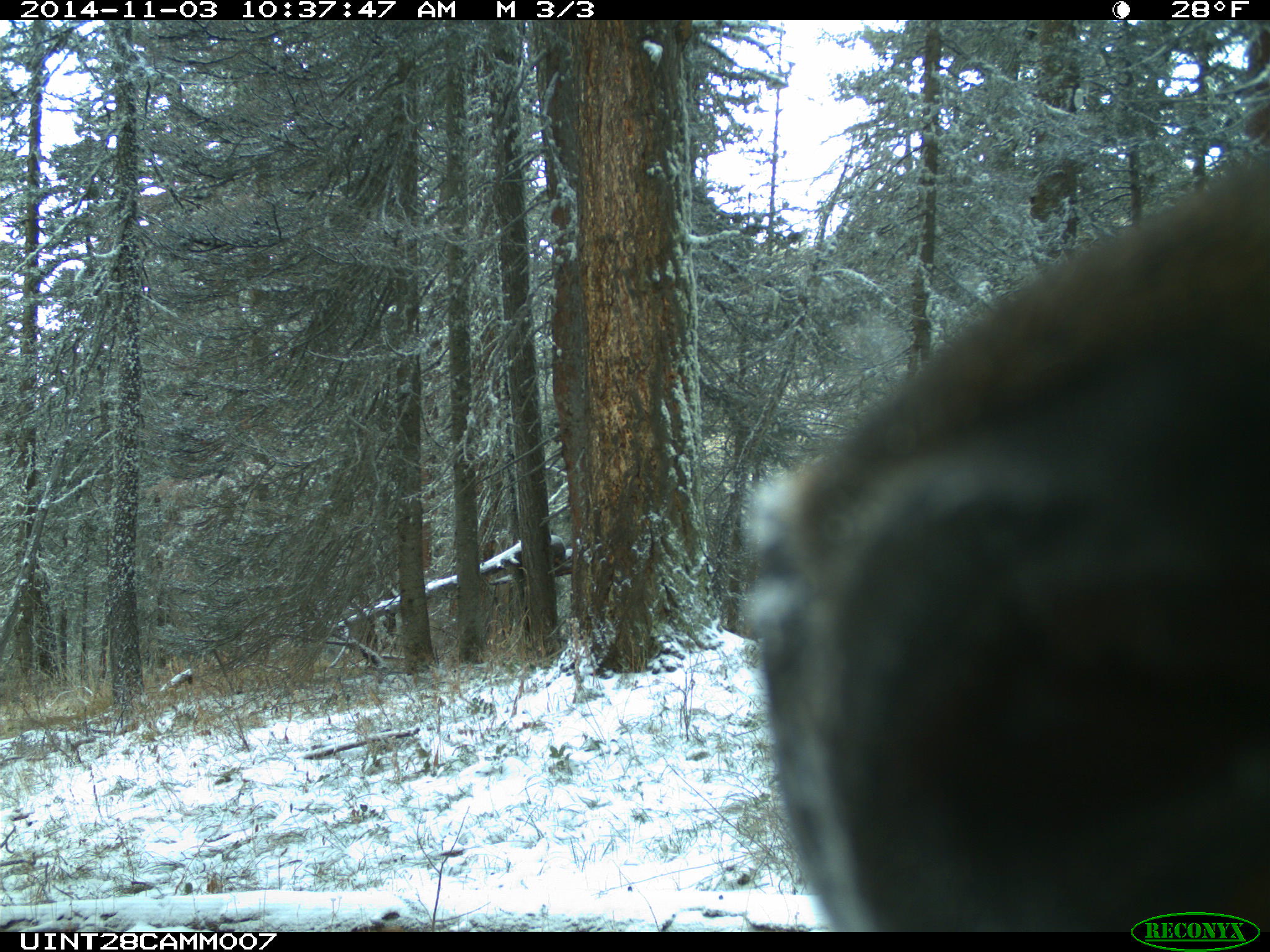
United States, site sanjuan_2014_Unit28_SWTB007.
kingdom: Animalia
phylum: Chordata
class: Mammalia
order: Artiodactyla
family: Cervidae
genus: Cervus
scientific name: Cervus elaphus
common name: red deer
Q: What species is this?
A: Cervus elaphus (red deer).